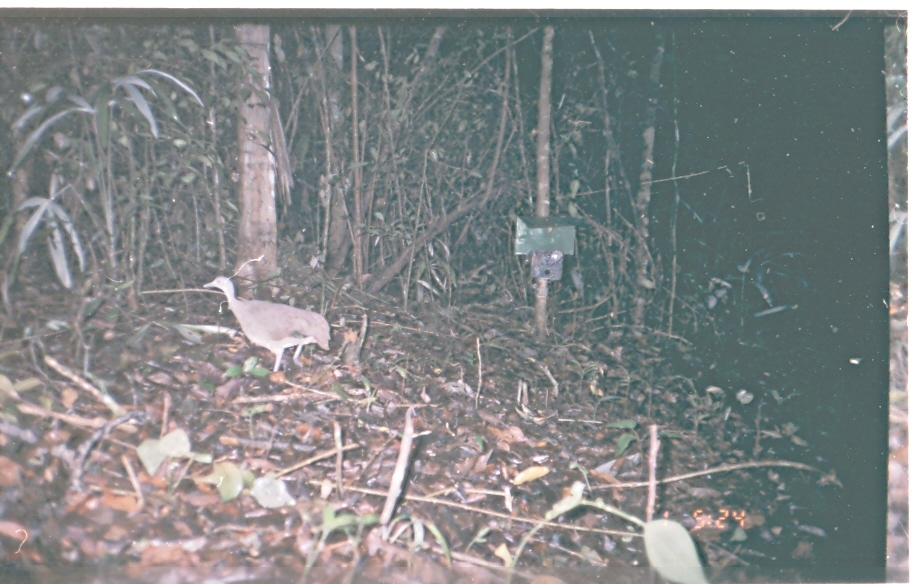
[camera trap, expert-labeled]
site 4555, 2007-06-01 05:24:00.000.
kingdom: Animalia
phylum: Chordata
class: Aves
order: Tinamiformes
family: Tinamidae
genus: Tinamus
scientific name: Tinamus major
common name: great tinamou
Tinamus major (great tinamou), count 1.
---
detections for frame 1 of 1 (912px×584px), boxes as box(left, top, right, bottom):
tinamus major: box(202, 275, 329, 372)